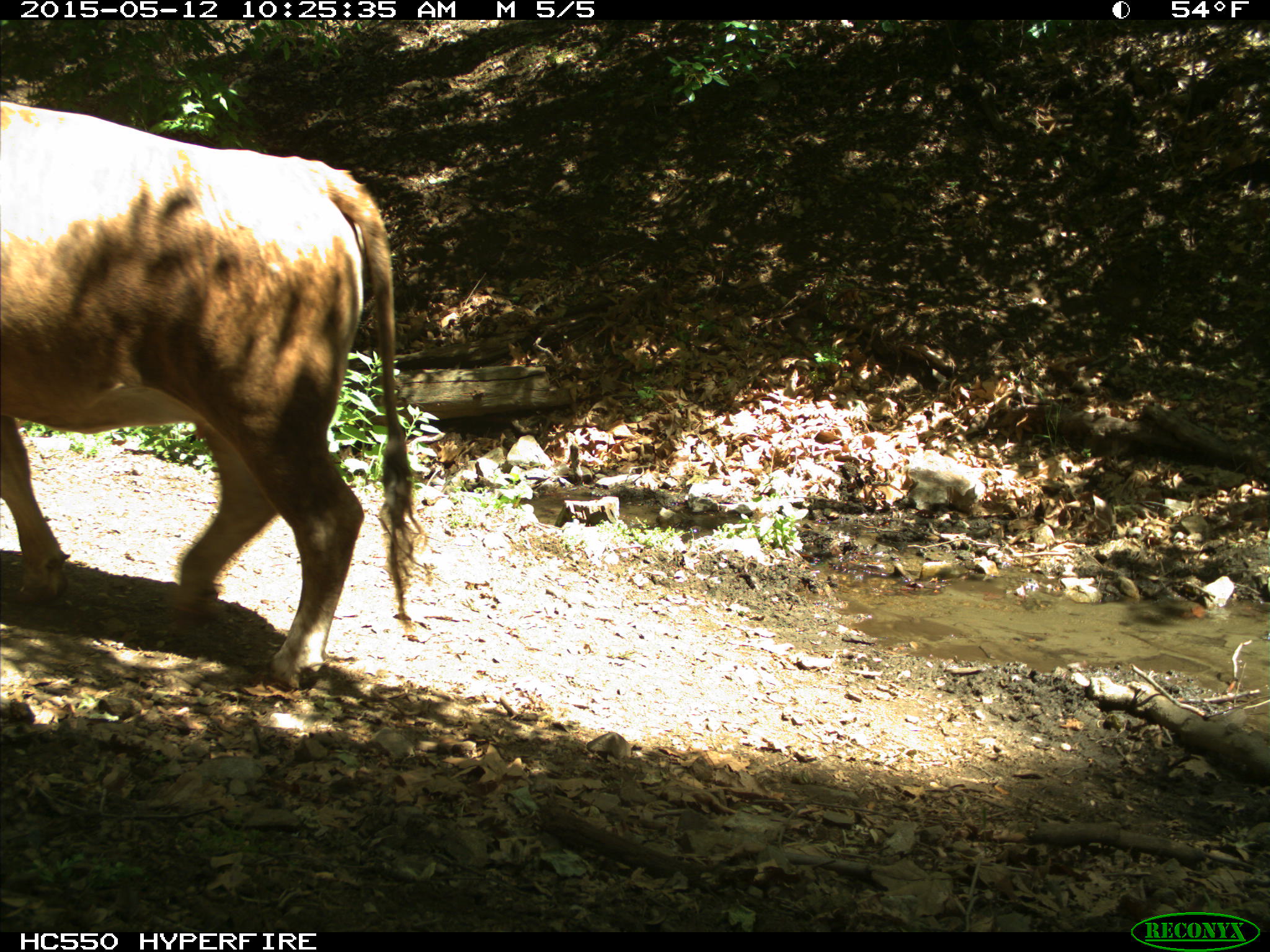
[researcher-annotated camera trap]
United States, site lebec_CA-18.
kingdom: Animalia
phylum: Chordata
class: Mammalia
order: Artiodactyla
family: Bovidae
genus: Bos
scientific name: Bos taurus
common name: domestic cow